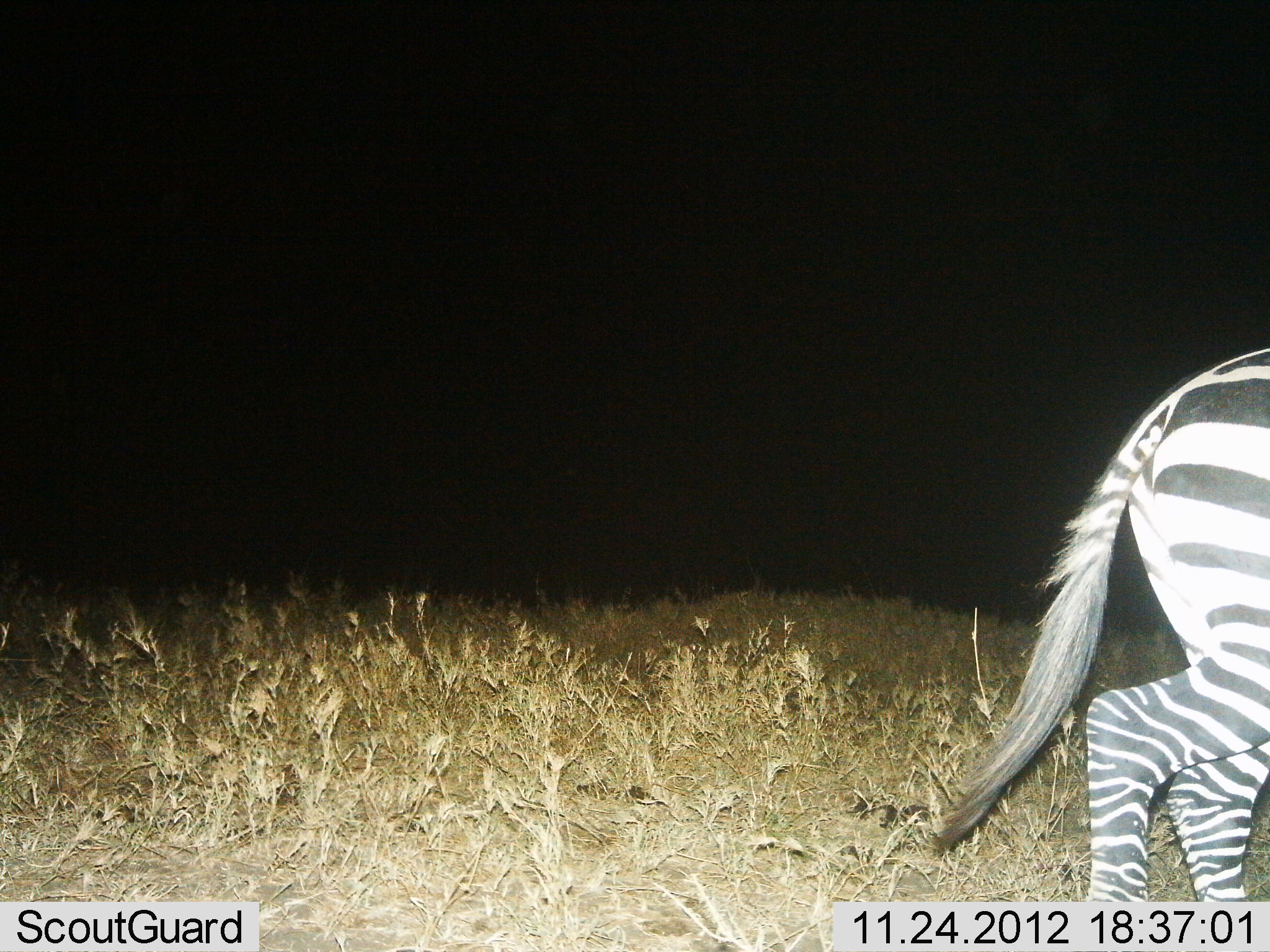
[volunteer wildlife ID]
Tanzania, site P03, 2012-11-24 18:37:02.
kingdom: Animalia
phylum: Chordata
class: Mammalia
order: Perissodactyla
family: Equidae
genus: Equus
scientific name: Equus quagga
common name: plains zebra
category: zebra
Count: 1.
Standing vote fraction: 0%.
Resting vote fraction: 0%.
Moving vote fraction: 100%.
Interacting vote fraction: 0%.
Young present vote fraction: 0%.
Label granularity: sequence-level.